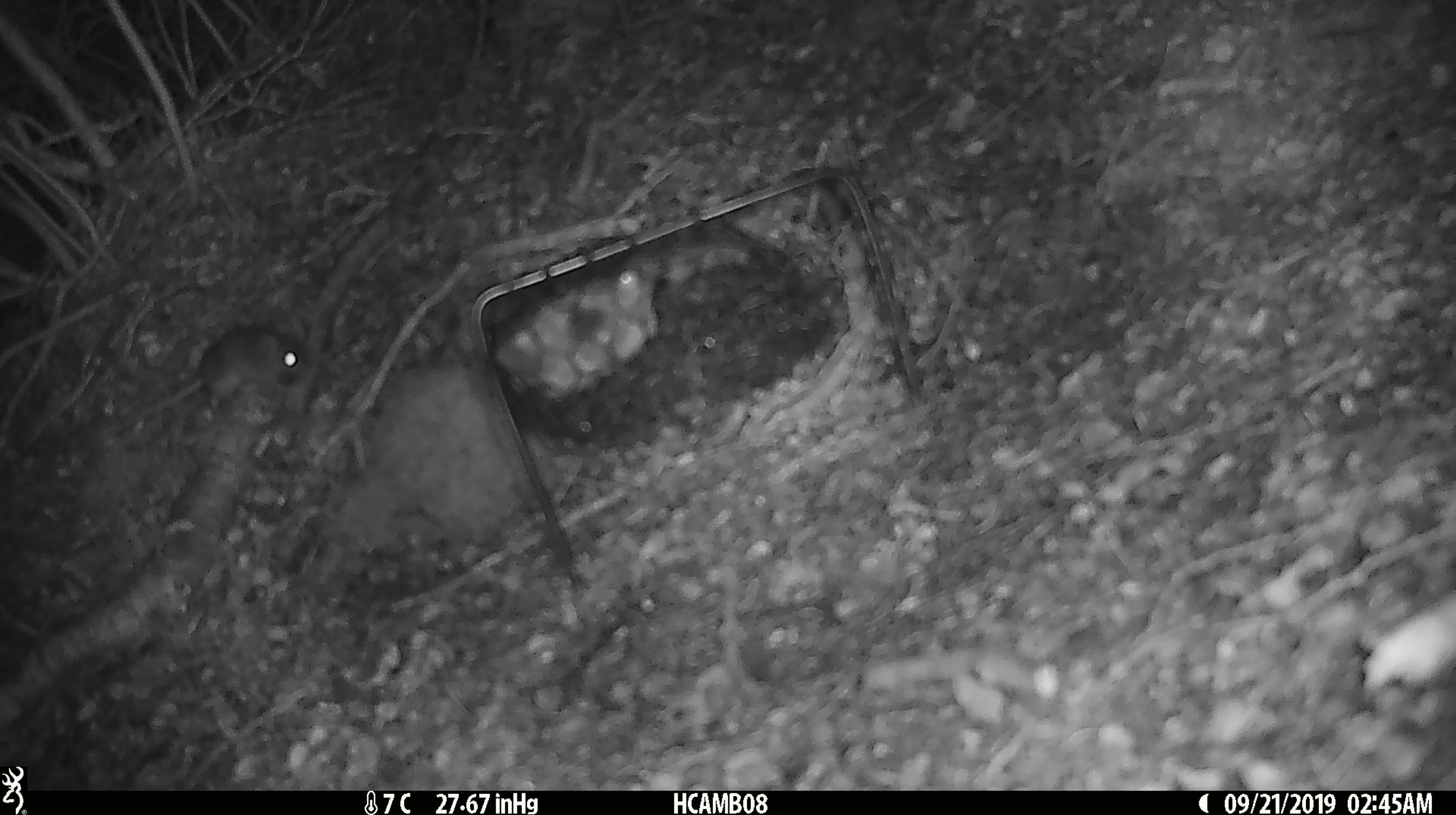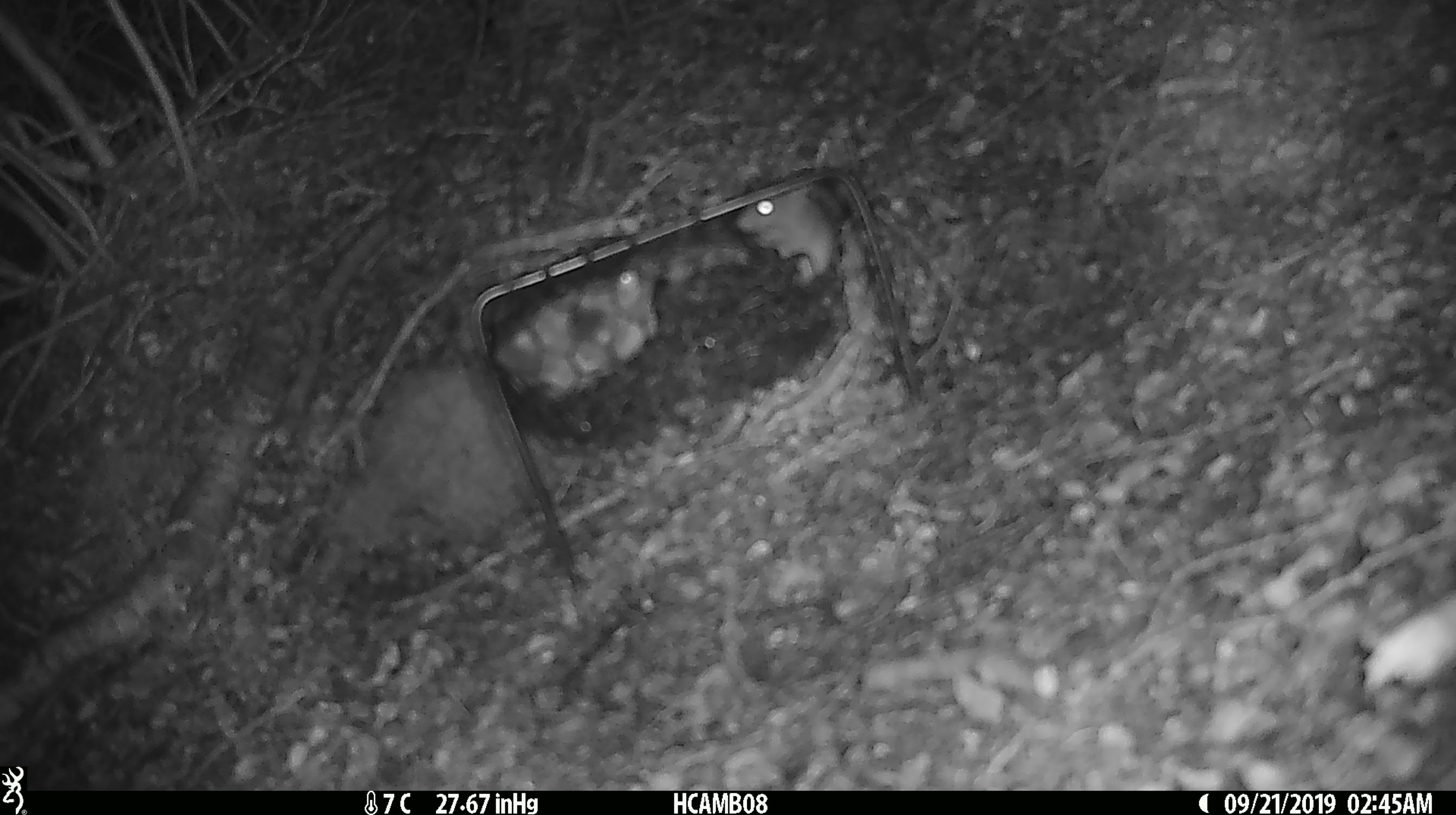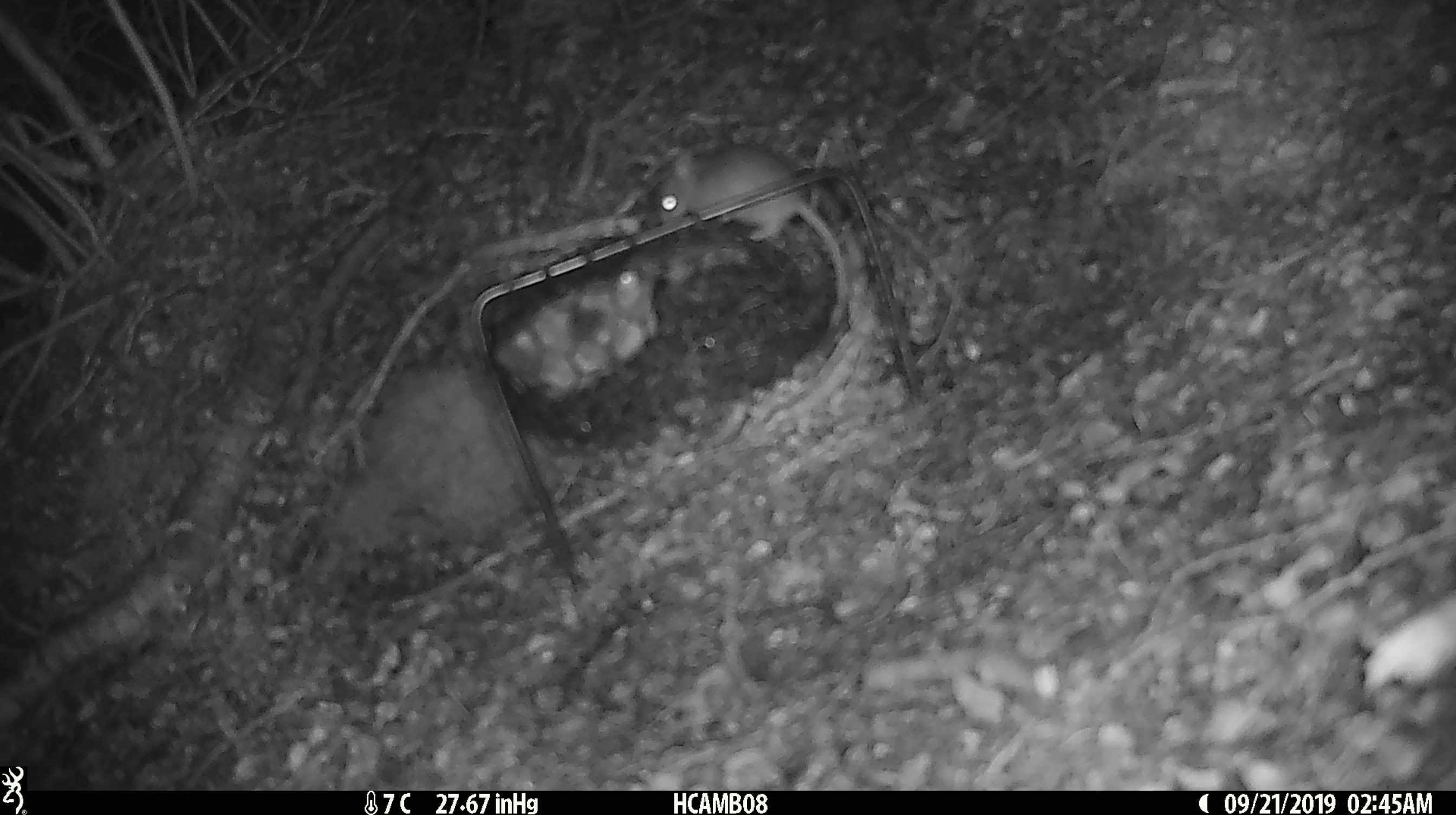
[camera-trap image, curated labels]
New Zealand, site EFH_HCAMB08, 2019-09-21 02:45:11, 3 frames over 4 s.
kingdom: Animalia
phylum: Chordata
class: Mammalia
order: Rodentia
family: Muridae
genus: Mus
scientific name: Mus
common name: mouse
Mouse (Mus).